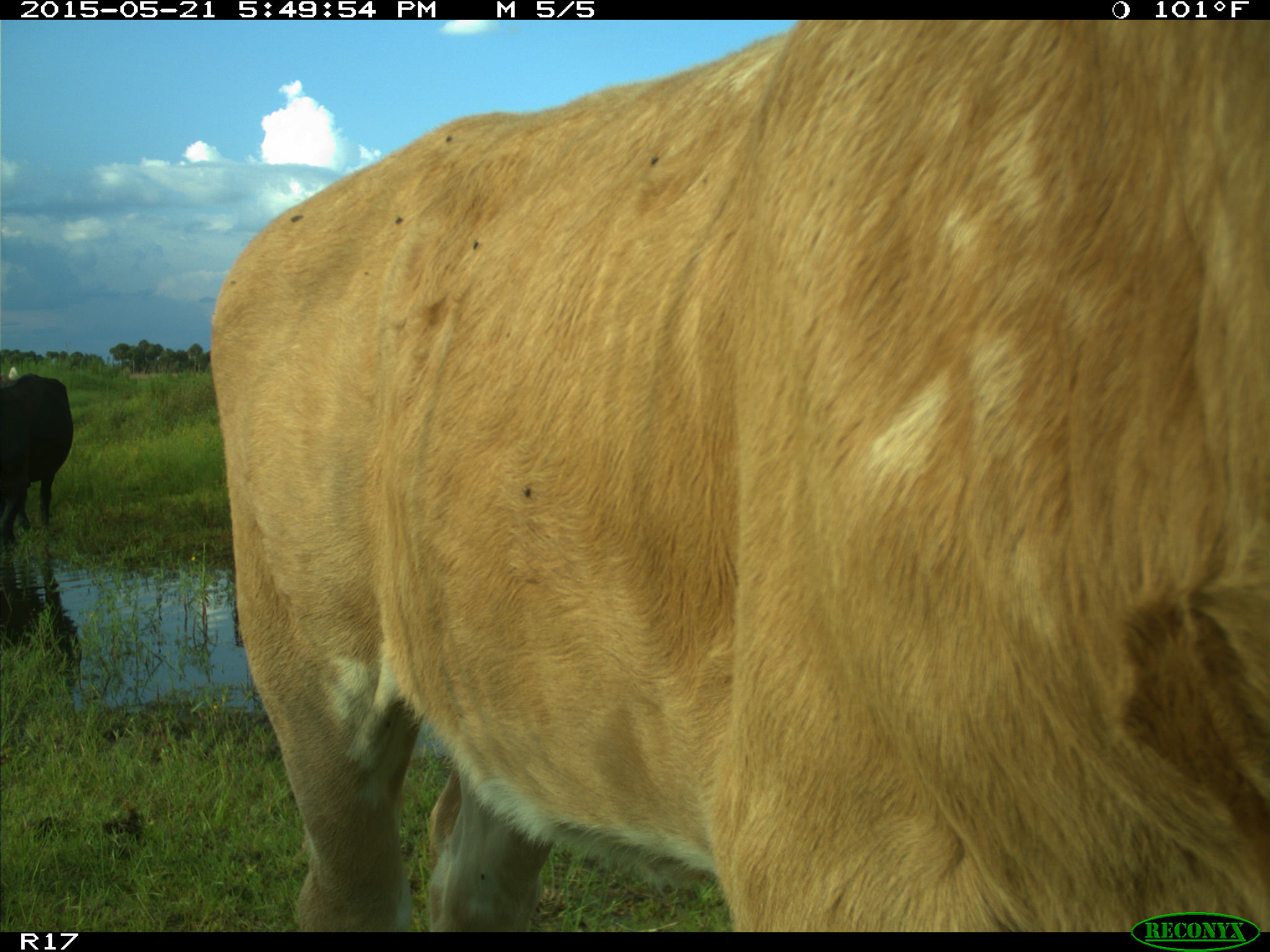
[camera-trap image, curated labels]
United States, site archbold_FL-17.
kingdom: Animalia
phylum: Chordata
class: Mammalia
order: Artiodactyla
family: Bovidae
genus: Bos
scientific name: Bos taurus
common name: domestic cow